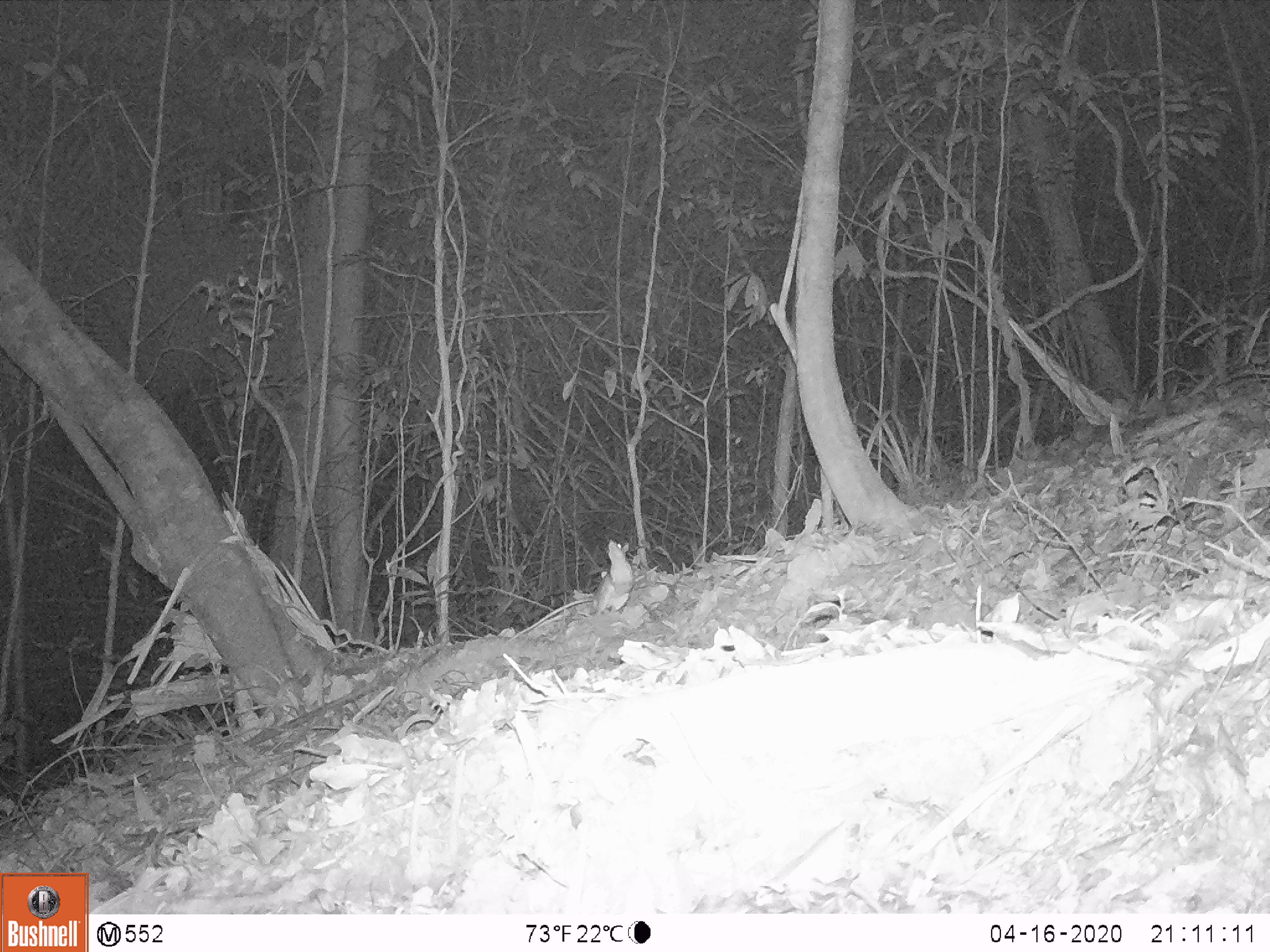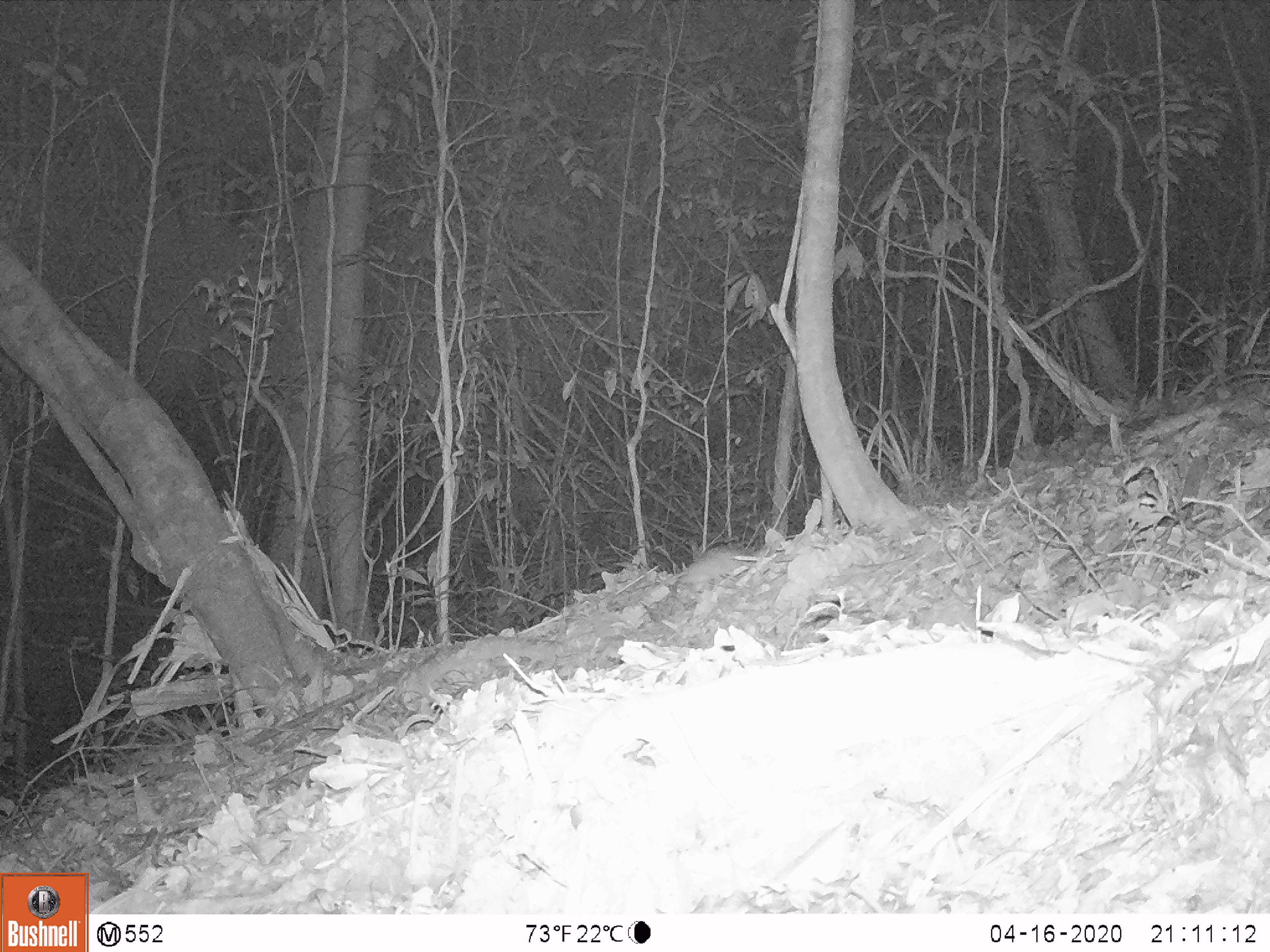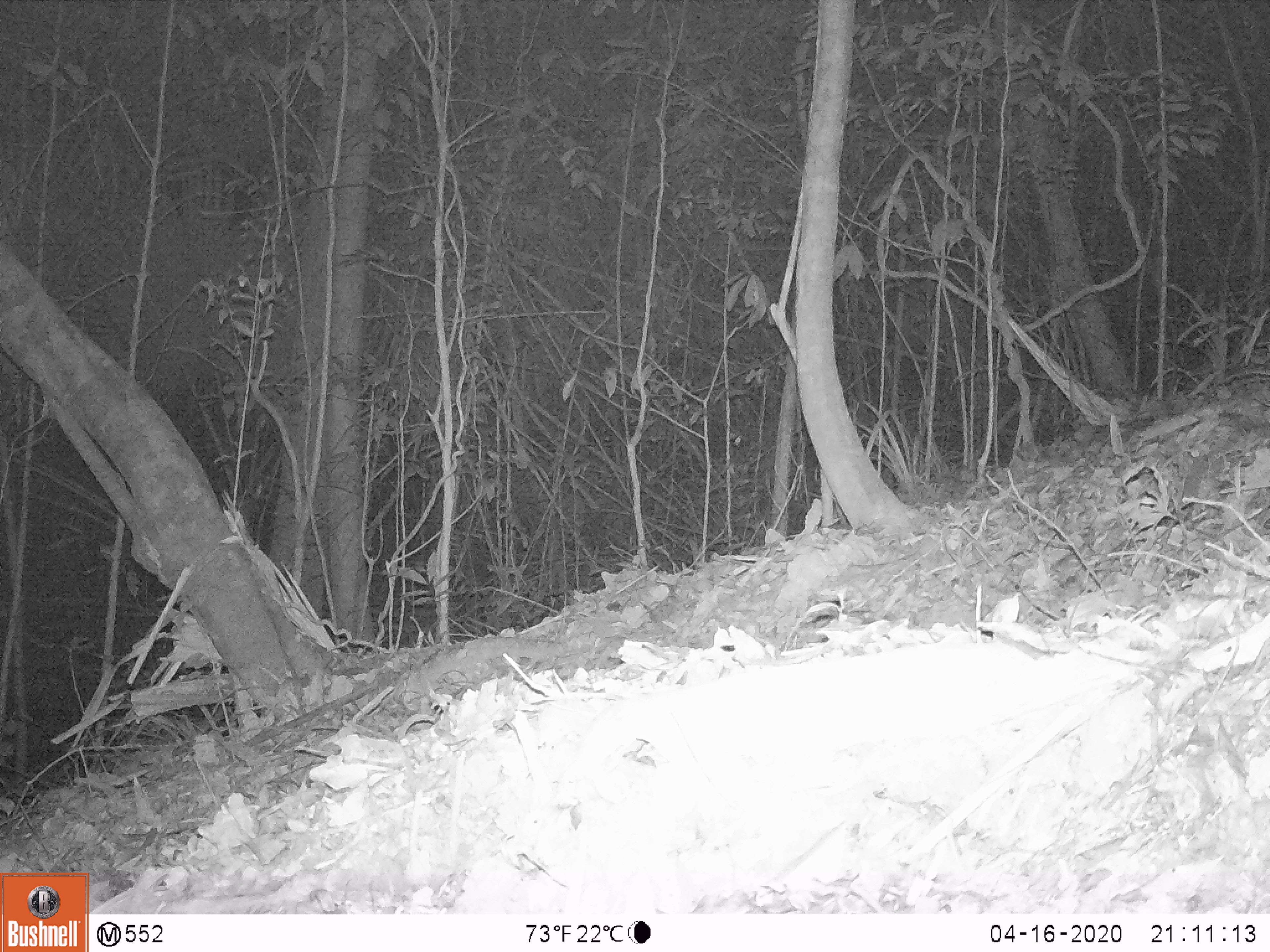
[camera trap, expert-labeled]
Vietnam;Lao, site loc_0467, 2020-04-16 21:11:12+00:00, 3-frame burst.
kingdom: Animalia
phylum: Chordata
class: Mammalia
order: Rodentia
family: Muridae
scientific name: Muridae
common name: old-world mice and rats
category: unidentified murid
Unidentified murid (old-world mice and rats) (Muridae). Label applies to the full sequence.